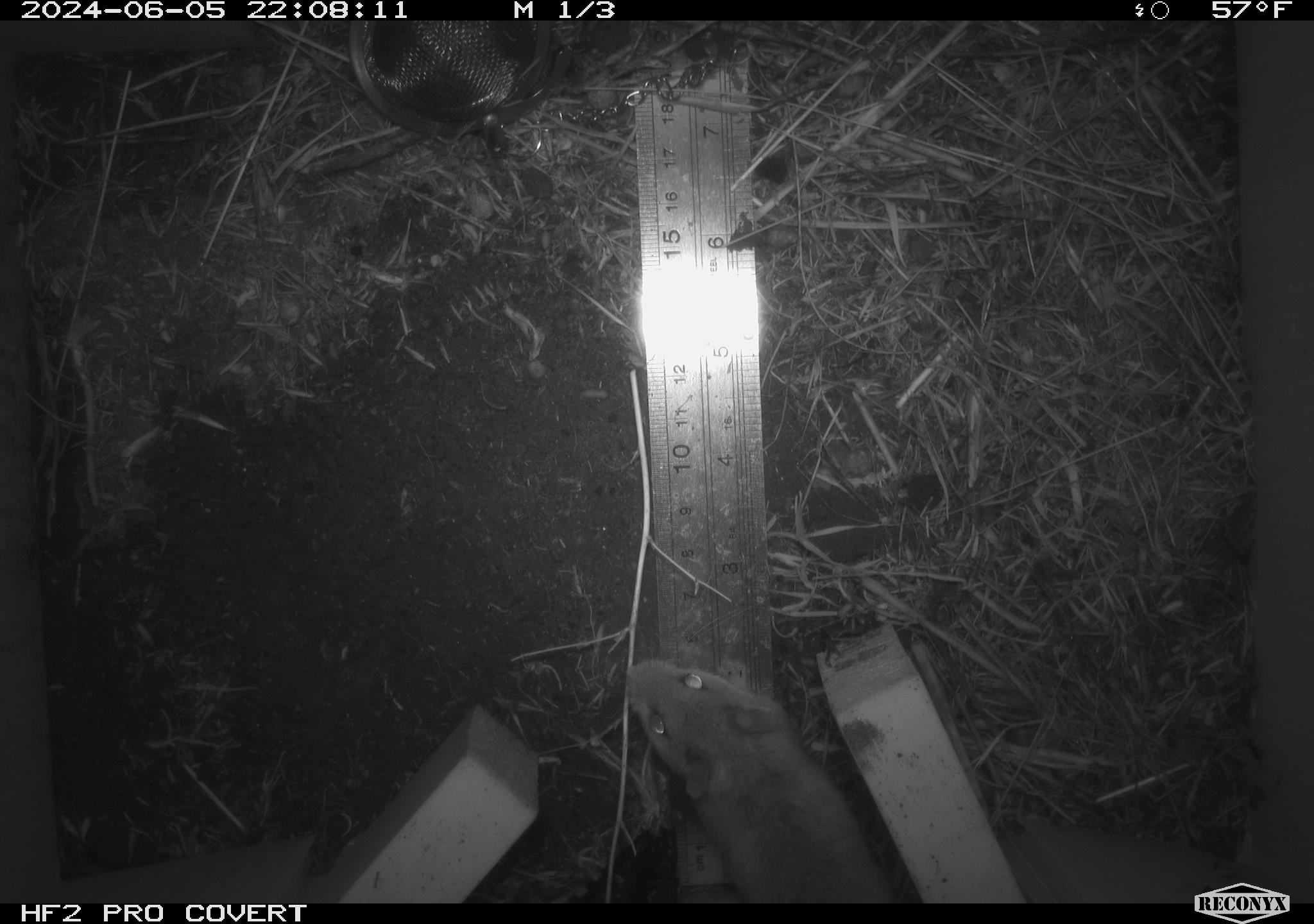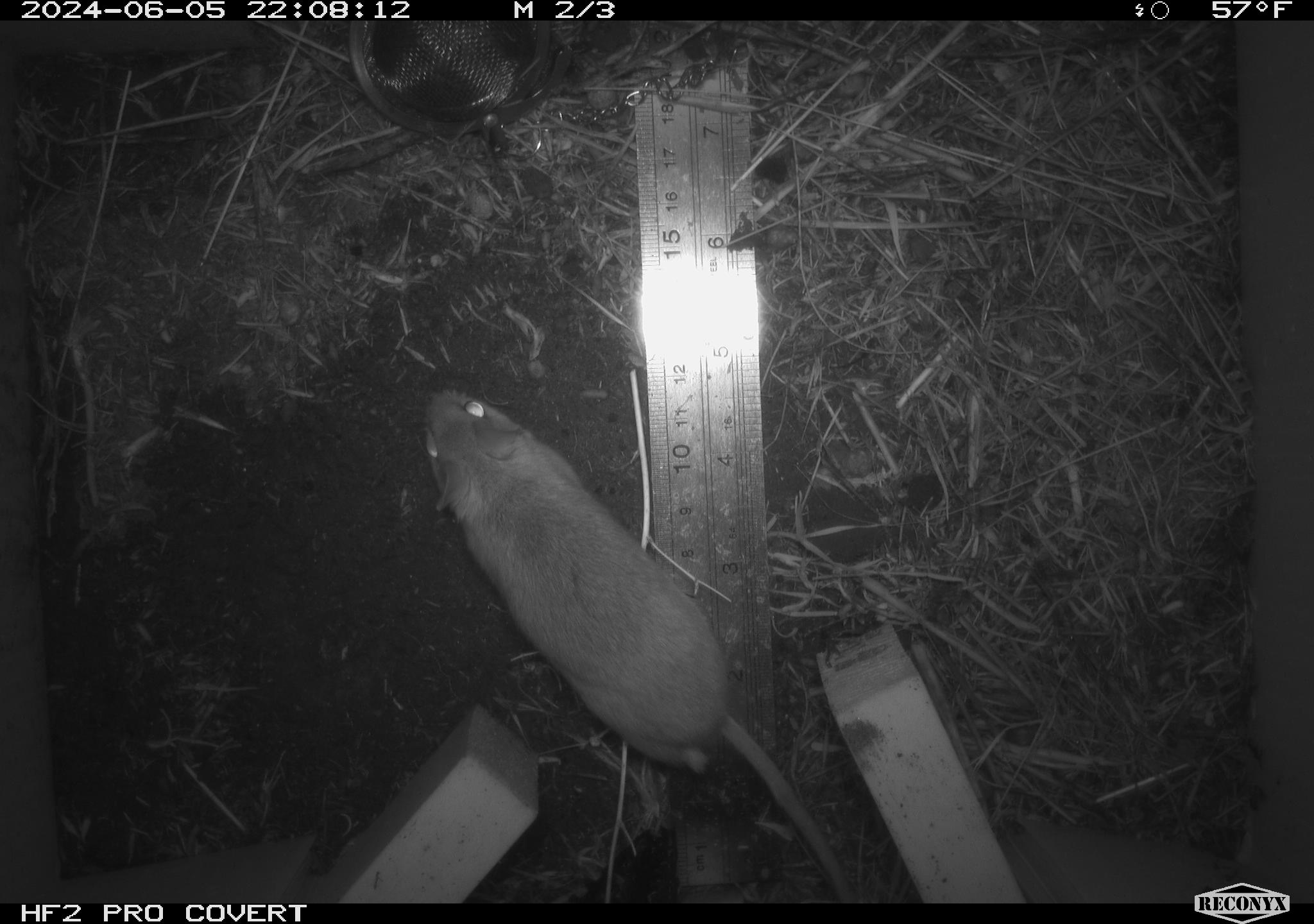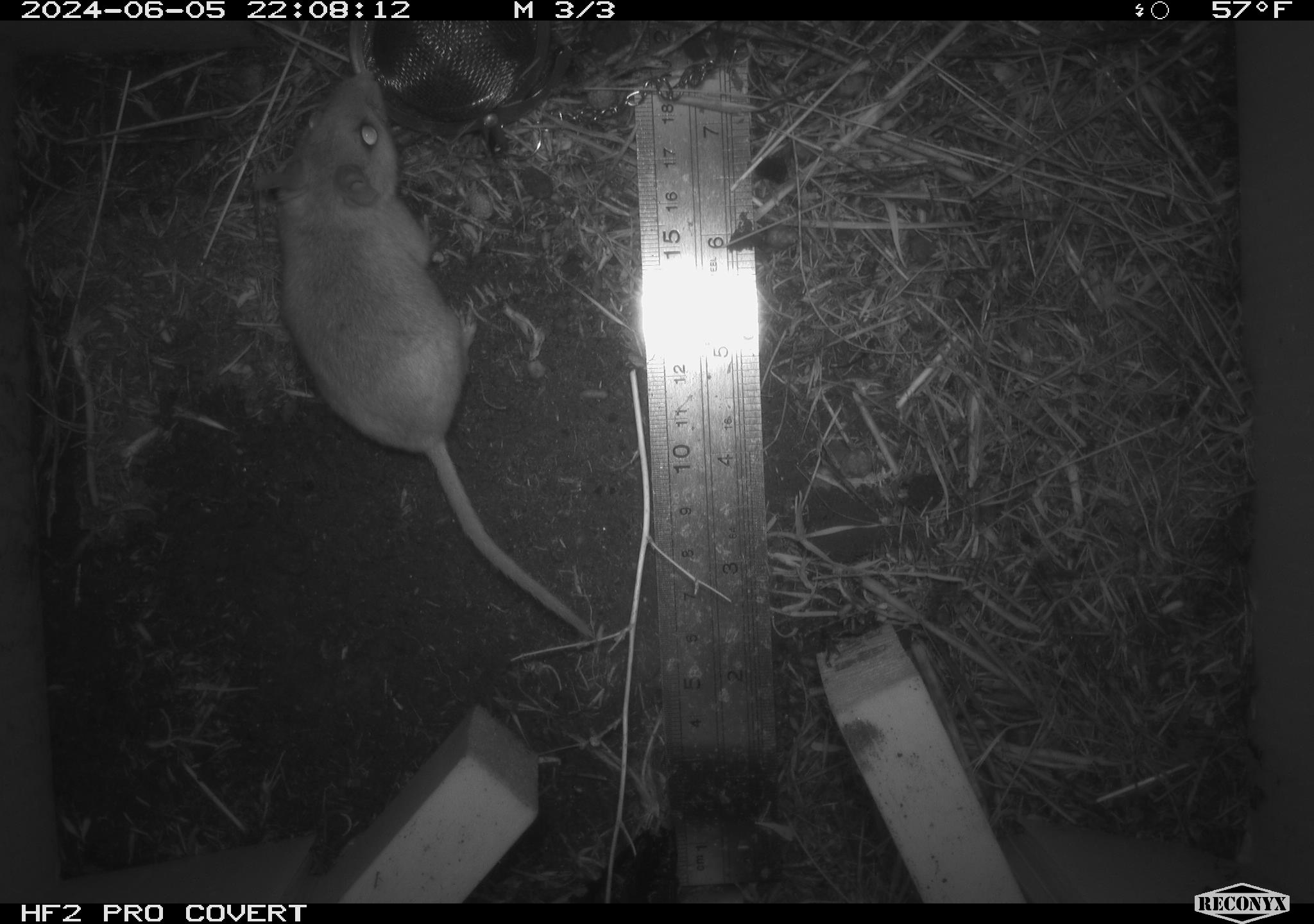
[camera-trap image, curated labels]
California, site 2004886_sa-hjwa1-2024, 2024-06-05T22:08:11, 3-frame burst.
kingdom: Animalia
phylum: Chordata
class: Mammalia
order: Rodentia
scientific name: Rodentia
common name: rodent